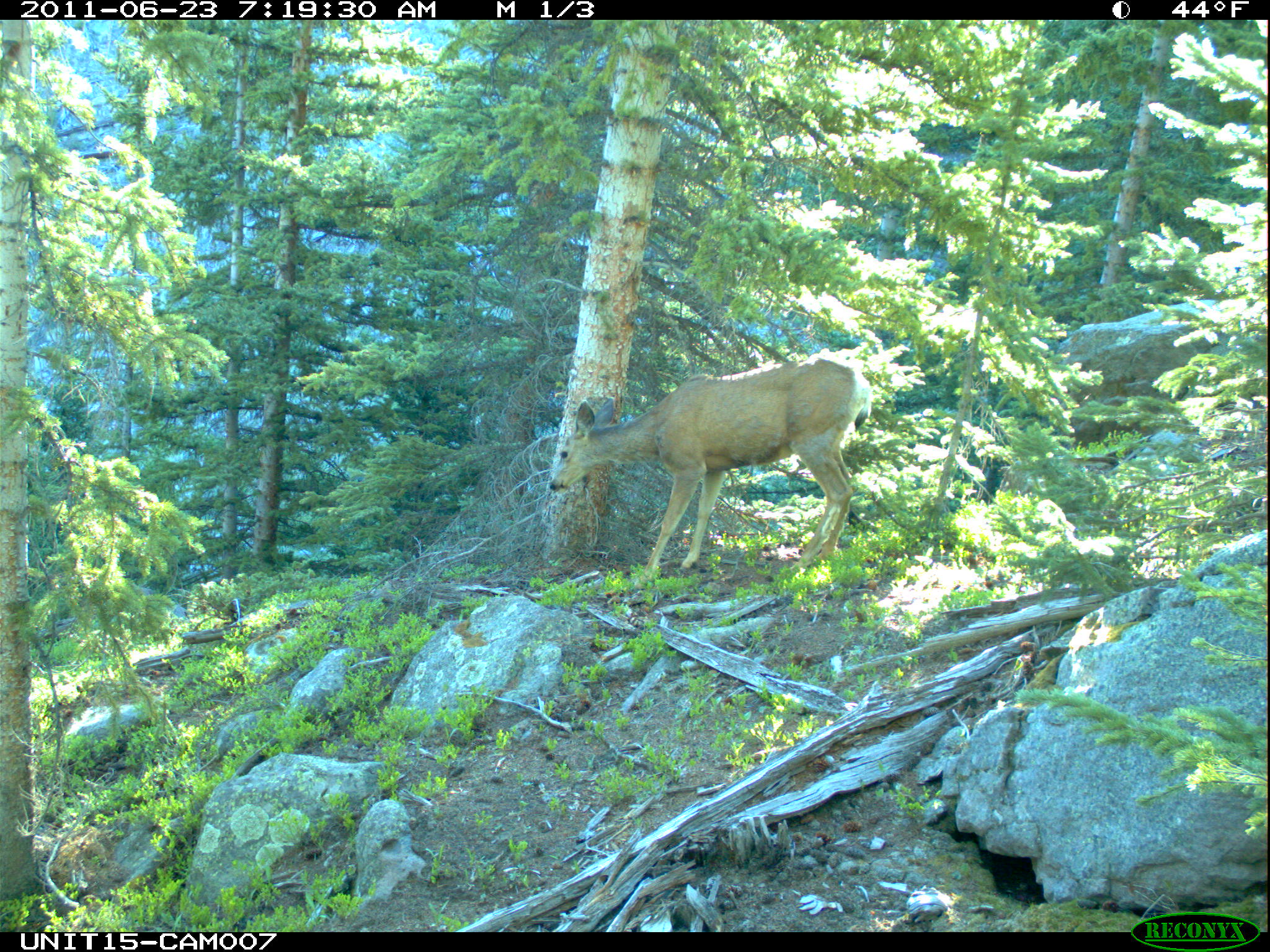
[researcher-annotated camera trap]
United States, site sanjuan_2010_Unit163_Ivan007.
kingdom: Animalia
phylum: Chordata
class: Mammalia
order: Artiodactyla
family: Cervidae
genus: Odocoileus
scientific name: Odocoileus hemionus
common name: mule deer